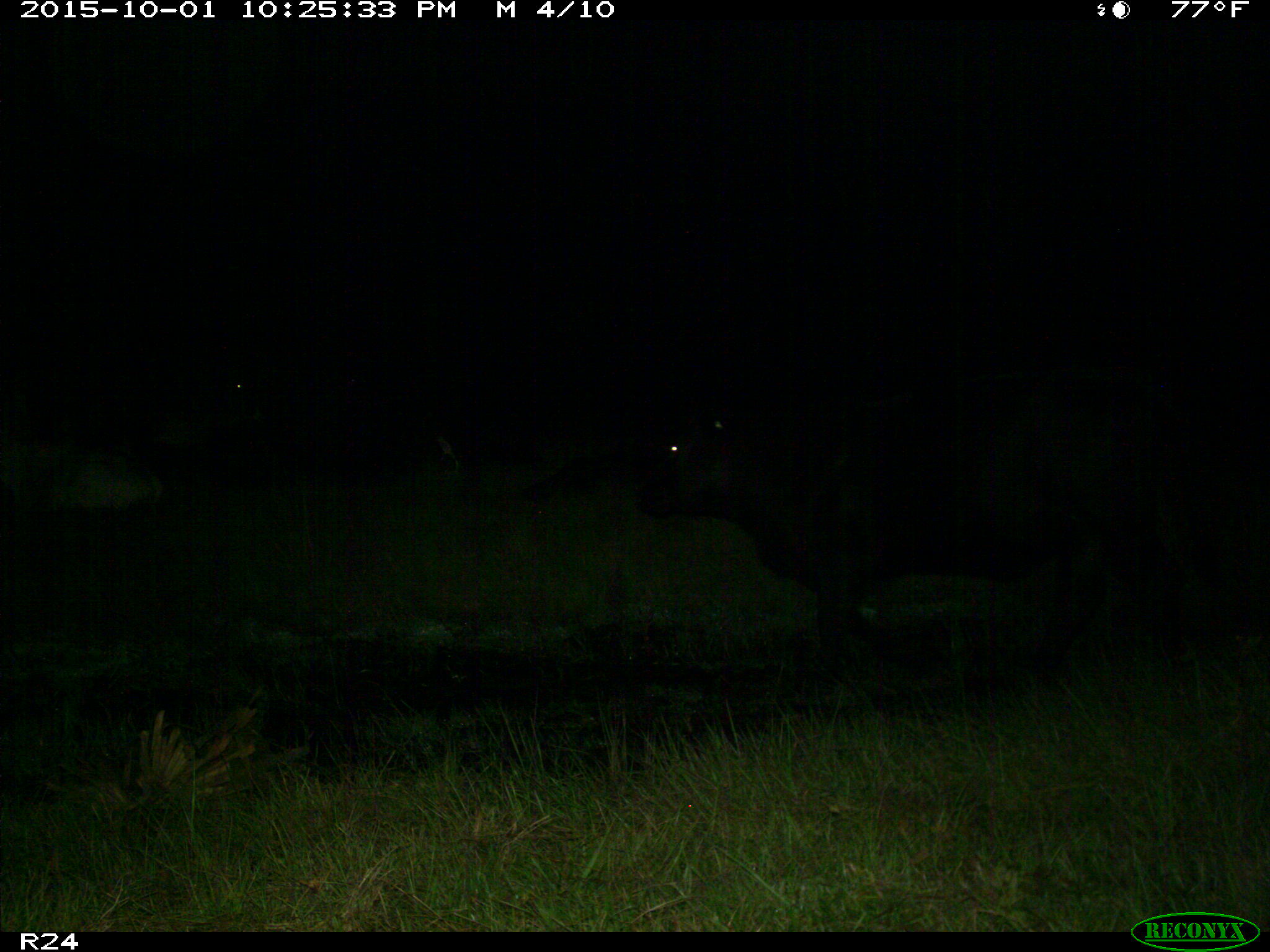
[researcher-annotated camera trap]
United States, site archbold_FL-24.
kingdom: Animalia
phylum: Chordata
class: Mammalia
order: Artiodactyla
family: Bovidae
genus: Bos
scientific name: Bos taurus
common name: domestic cow